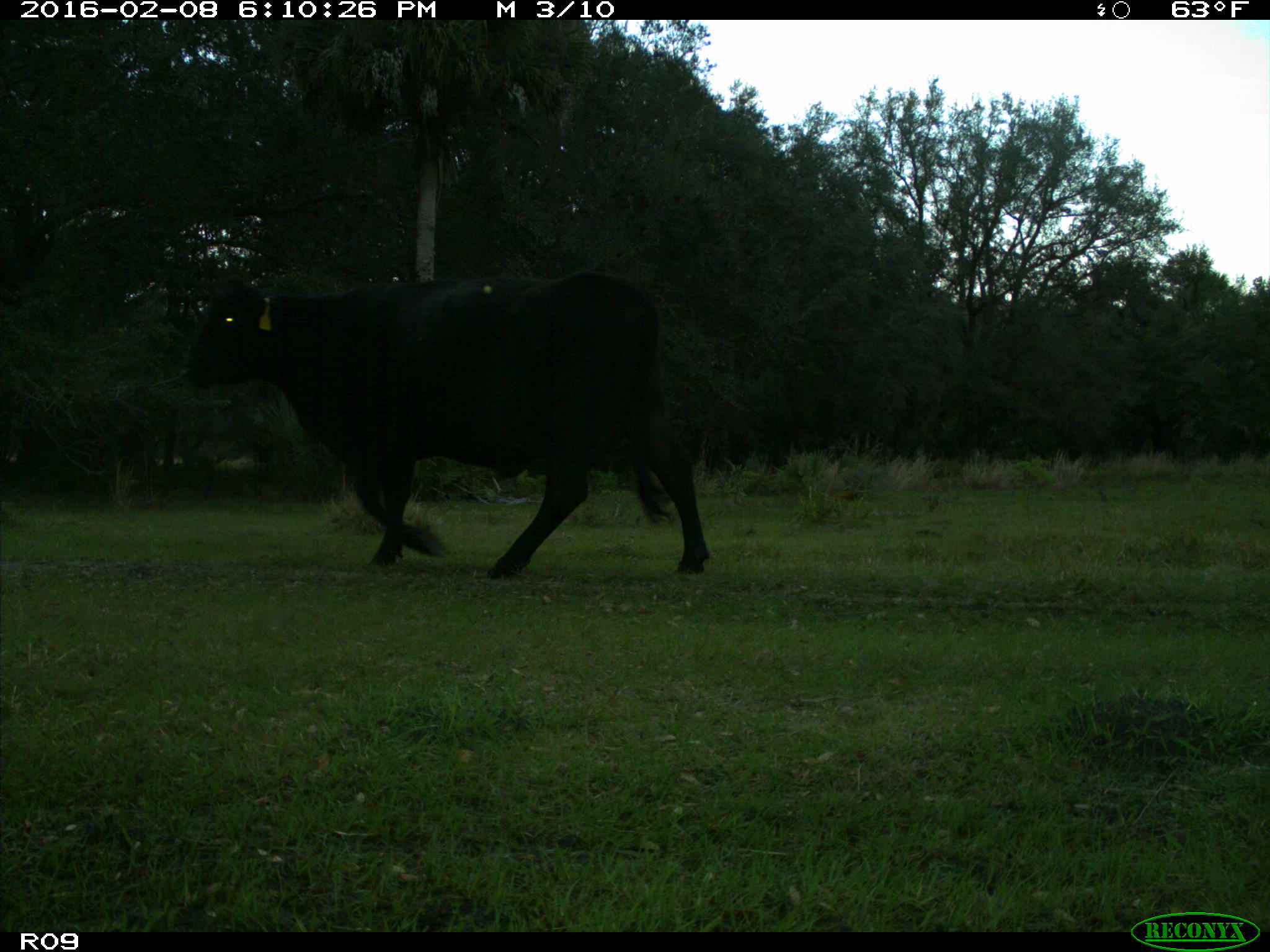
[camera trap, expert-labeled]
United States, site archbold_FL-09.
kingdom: Animalia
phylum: Chordata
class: Mammalia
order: Artiodactyla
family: Bovidae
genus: Bos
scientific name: Bos taurus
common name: domestic cow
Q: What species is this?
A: Bos taurus (domestic cow).